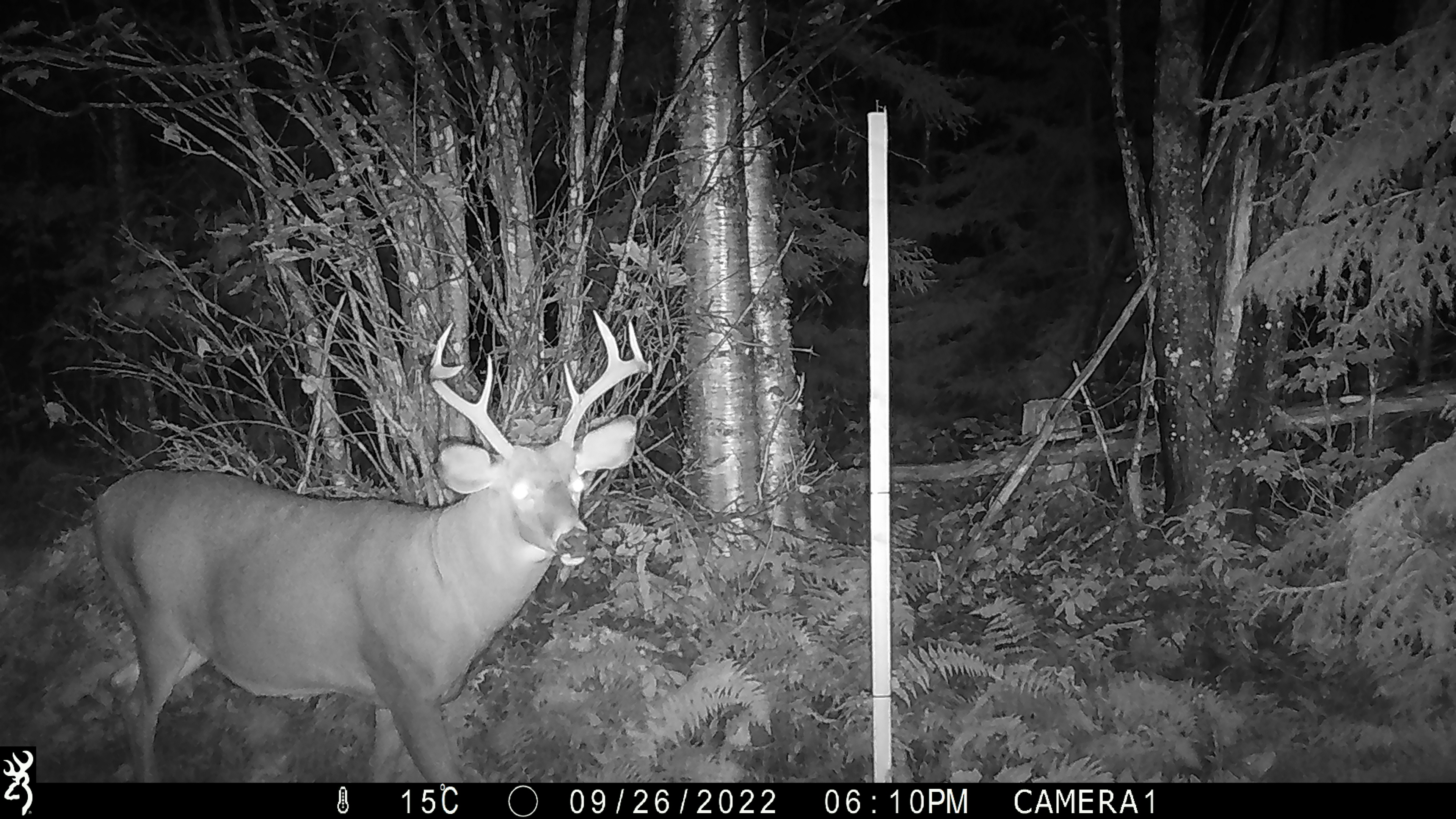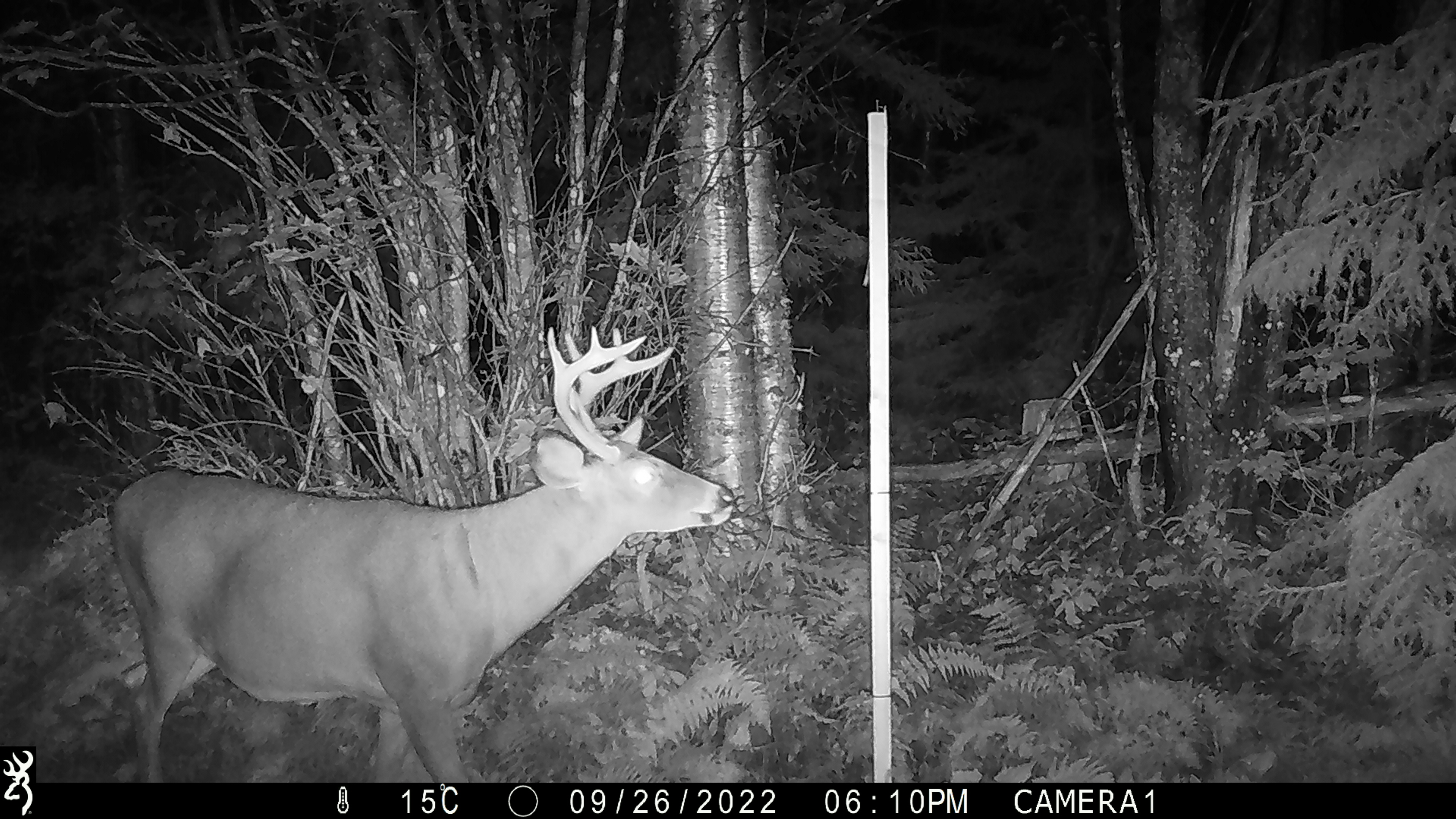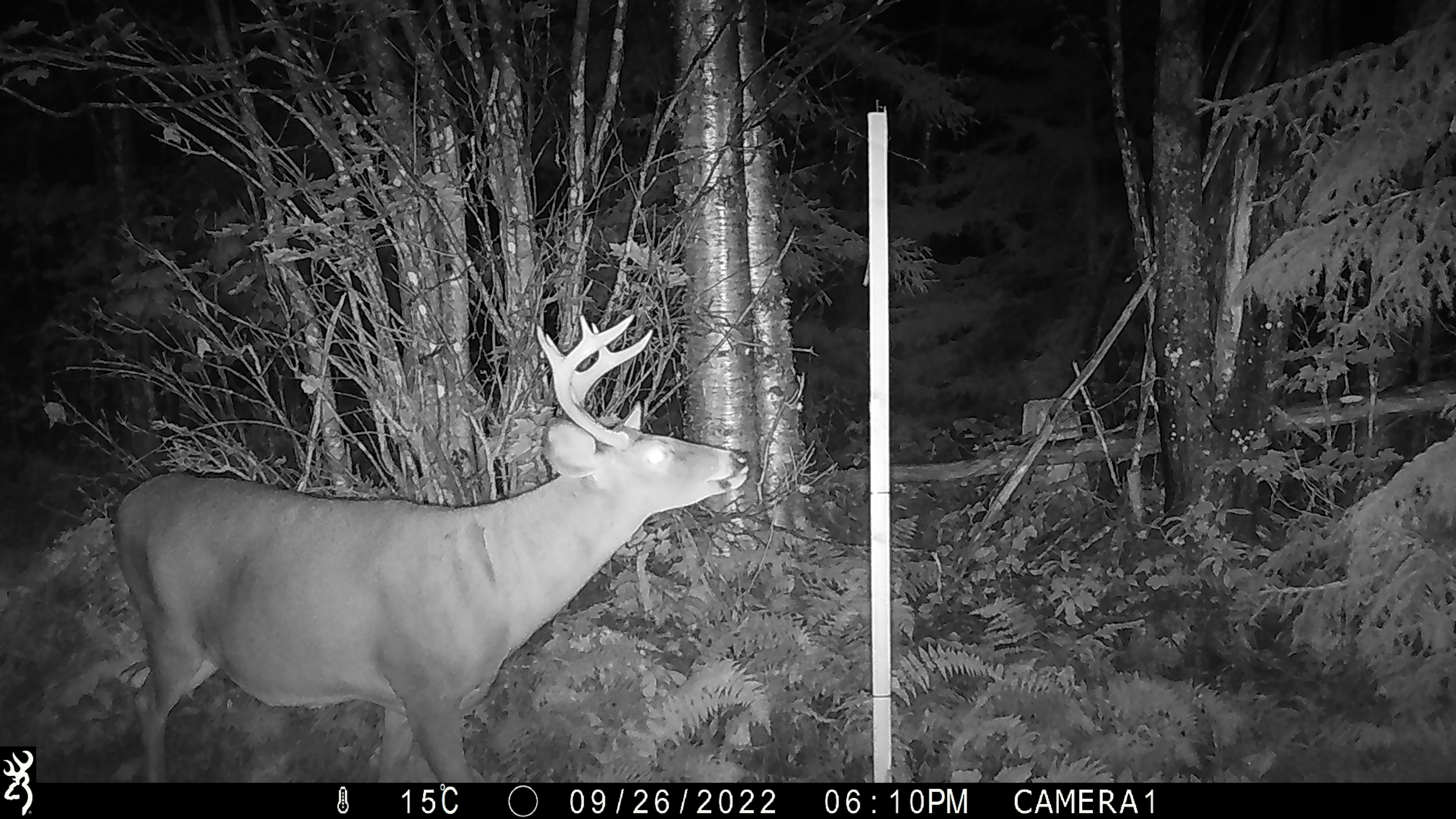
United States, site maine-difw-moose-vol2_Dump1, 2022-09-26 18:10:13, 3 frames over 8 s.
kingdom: Animalia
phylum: Chordata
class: Mammalia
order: Artiodactyla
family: Cervidae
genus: Odocoileus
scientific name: Odocoileus virginianus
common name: white-tailed deer